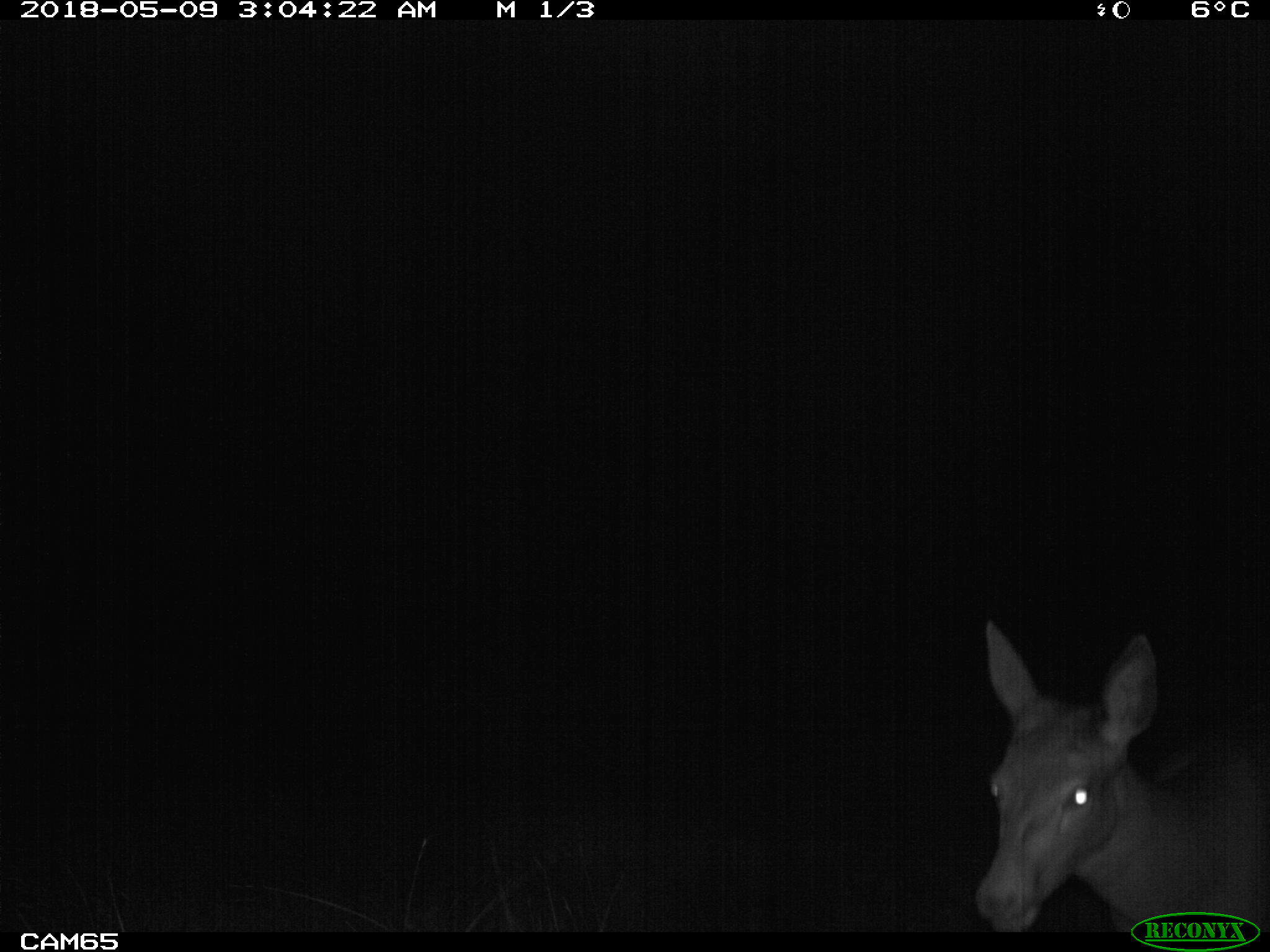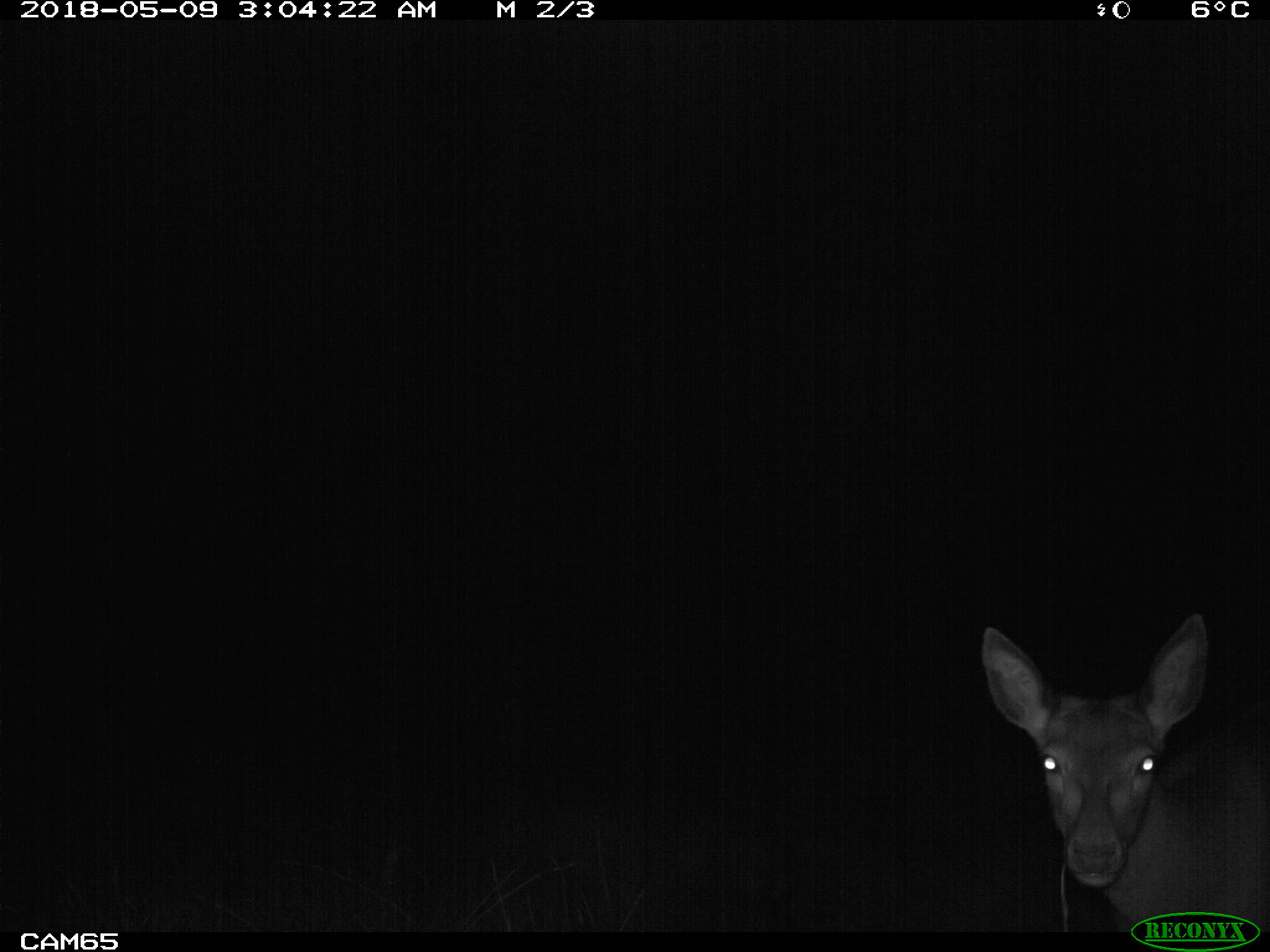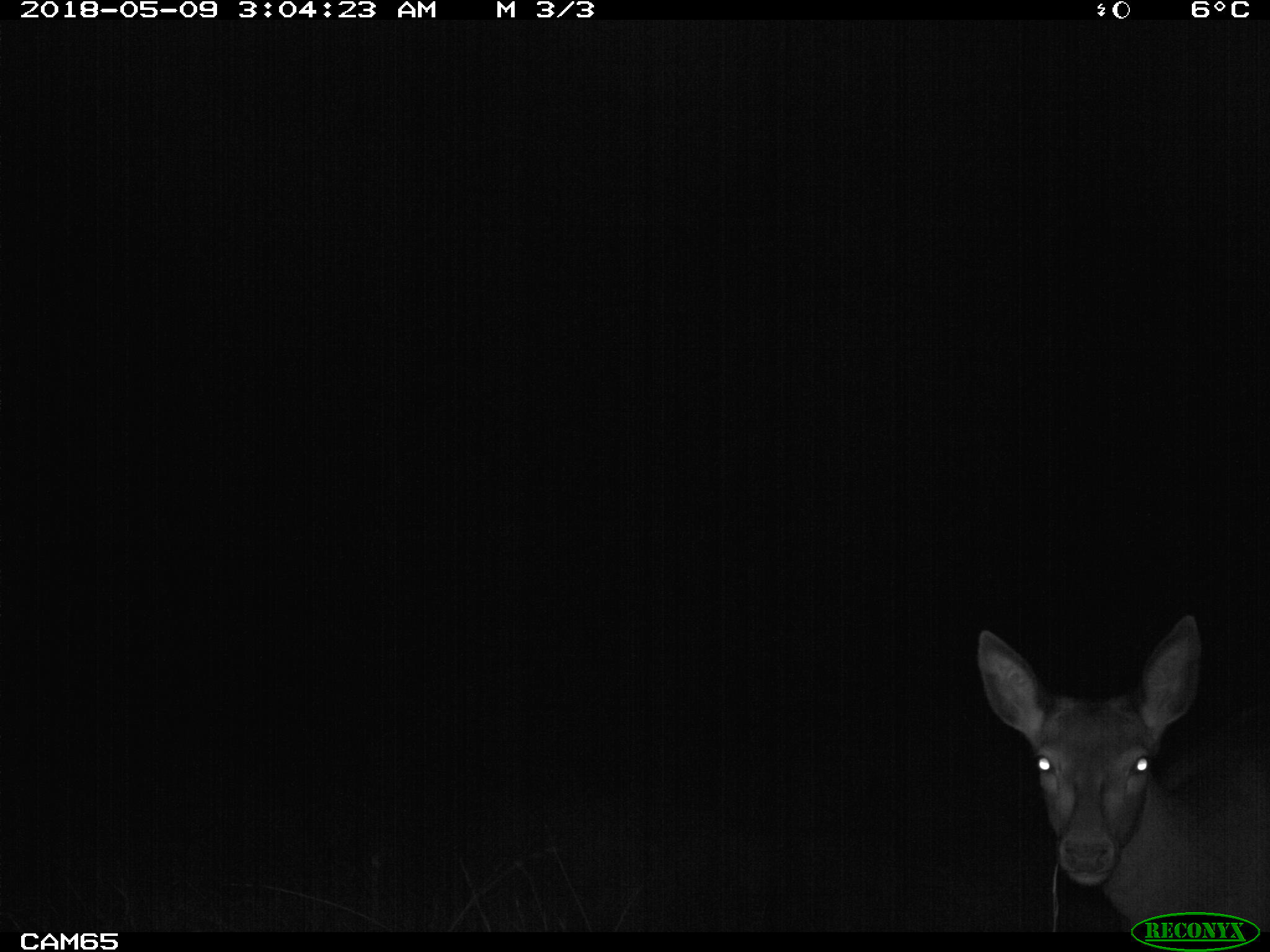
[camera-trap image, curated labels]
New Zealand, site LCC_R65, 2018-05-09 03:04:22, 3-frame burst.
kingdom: Animalia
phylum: Chordata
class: Mammalia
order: Artiodactyla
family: Cervidae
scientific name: Cervidae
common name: deer